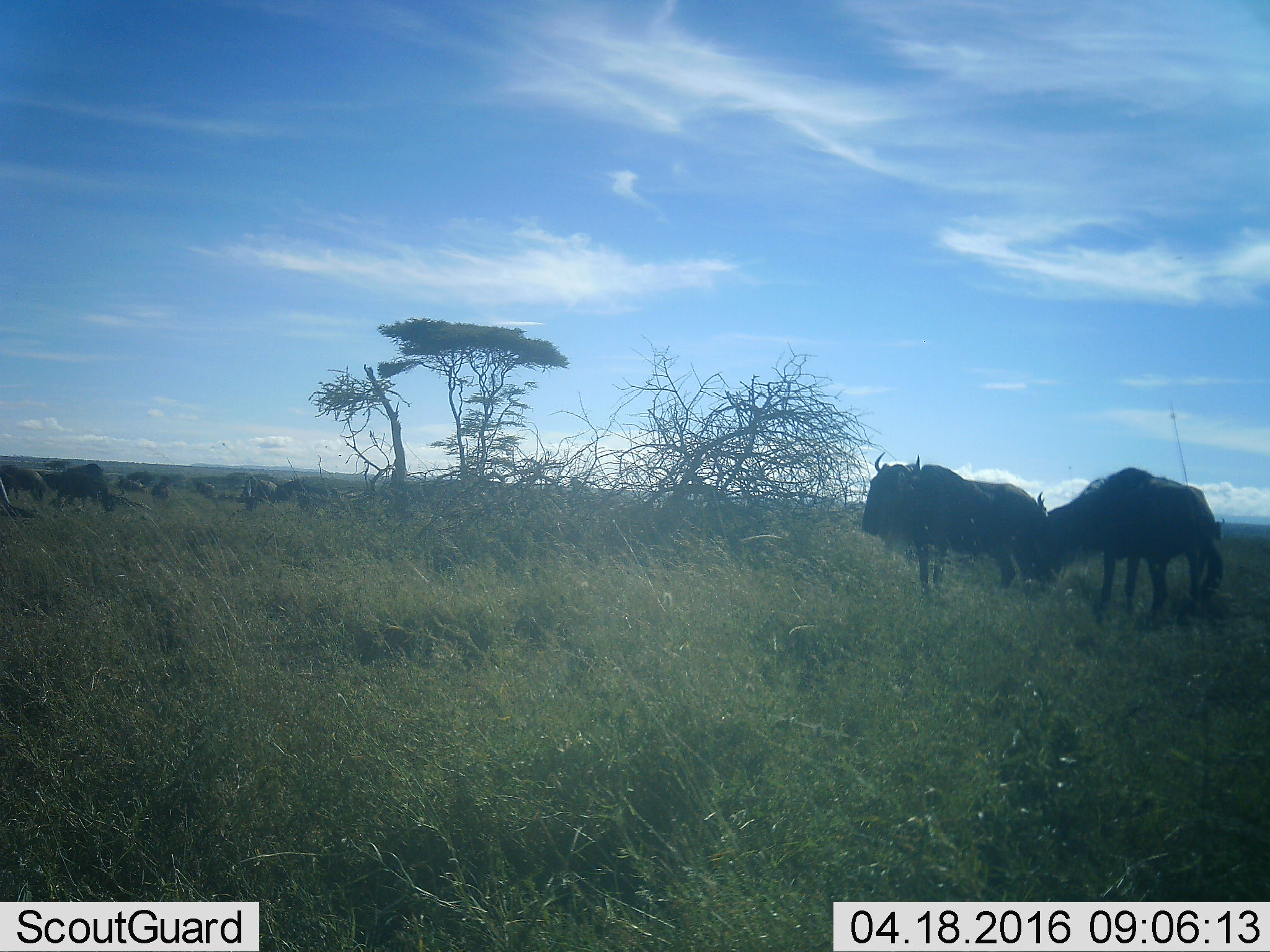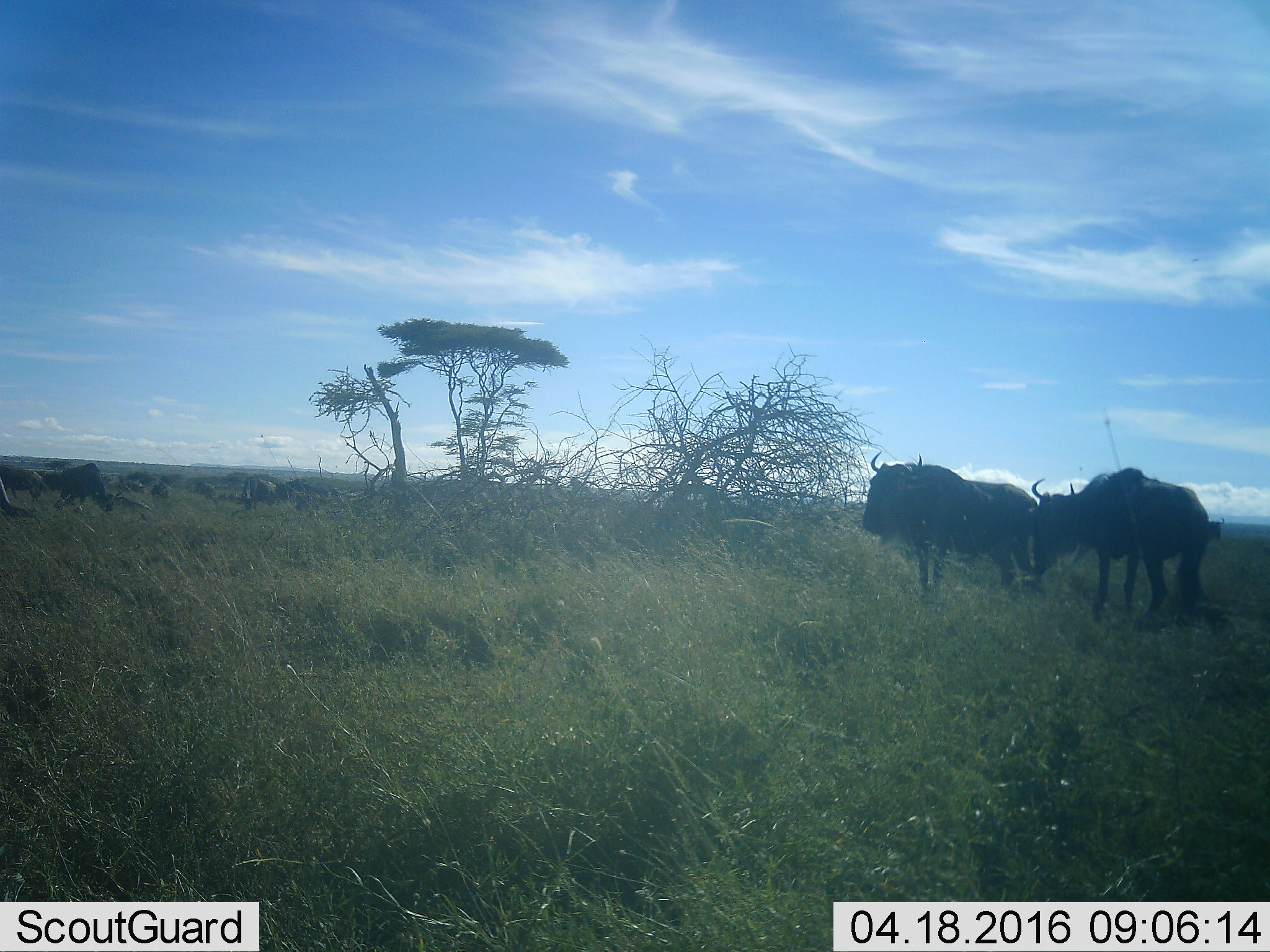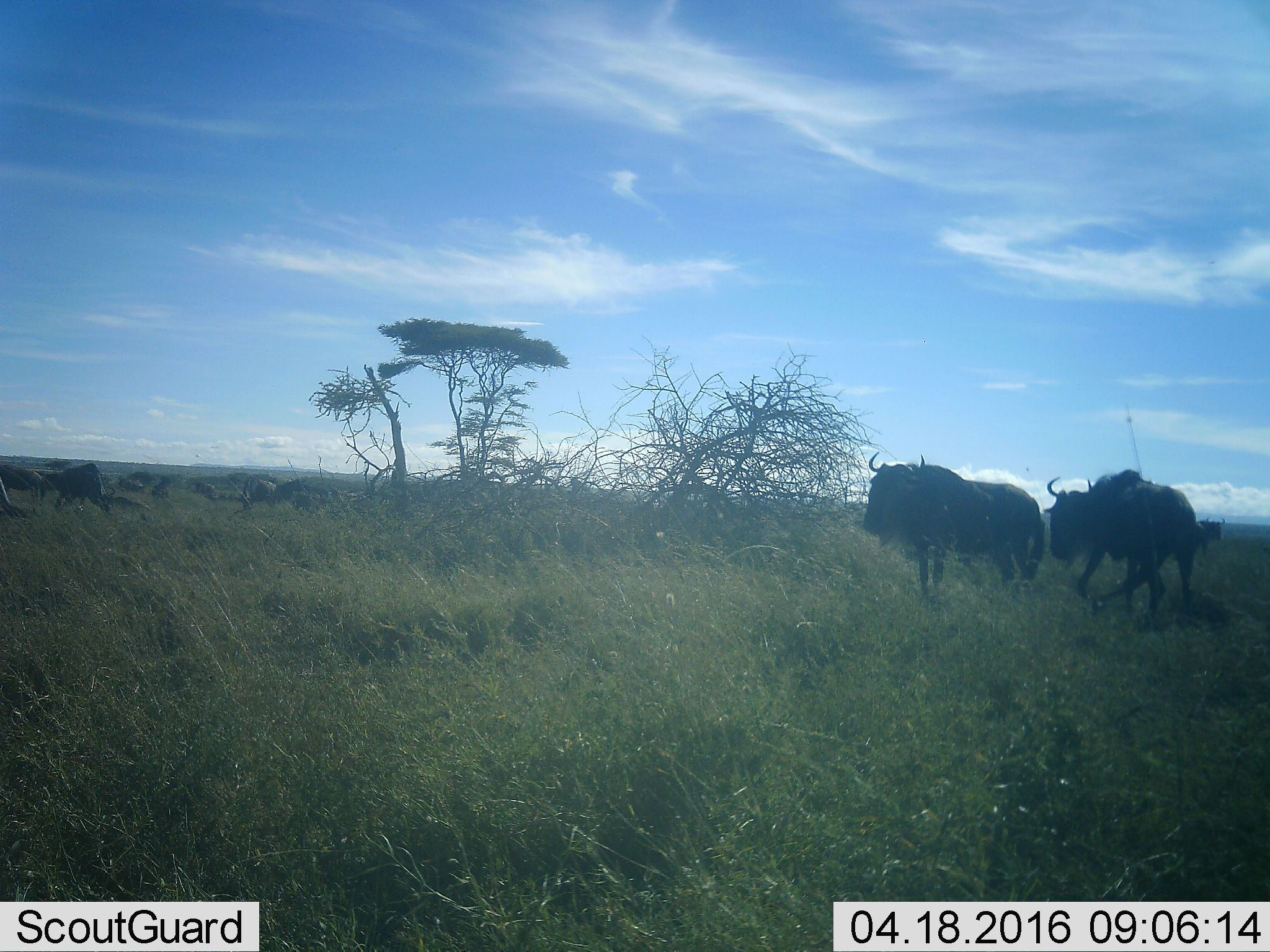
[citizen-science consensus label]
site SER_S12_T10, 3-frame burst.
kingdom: Animalia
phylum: Chordata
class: Mammalia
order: Artiodactyla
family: Bovidae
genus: Connochaetes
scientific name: Connochaetes taurinus taurinus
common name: blue wildebeest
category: wildebeestblue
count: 11-50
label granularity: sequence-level